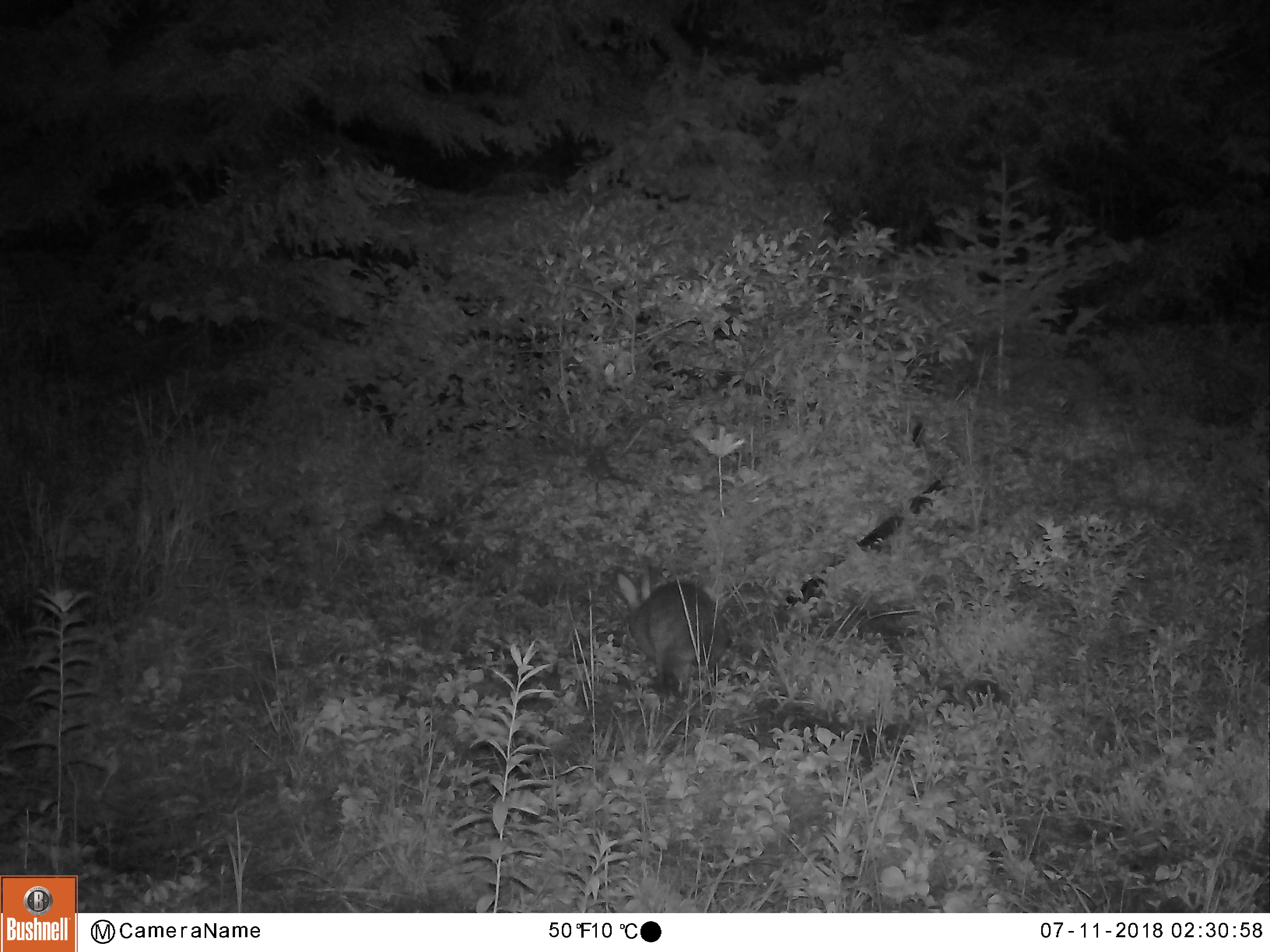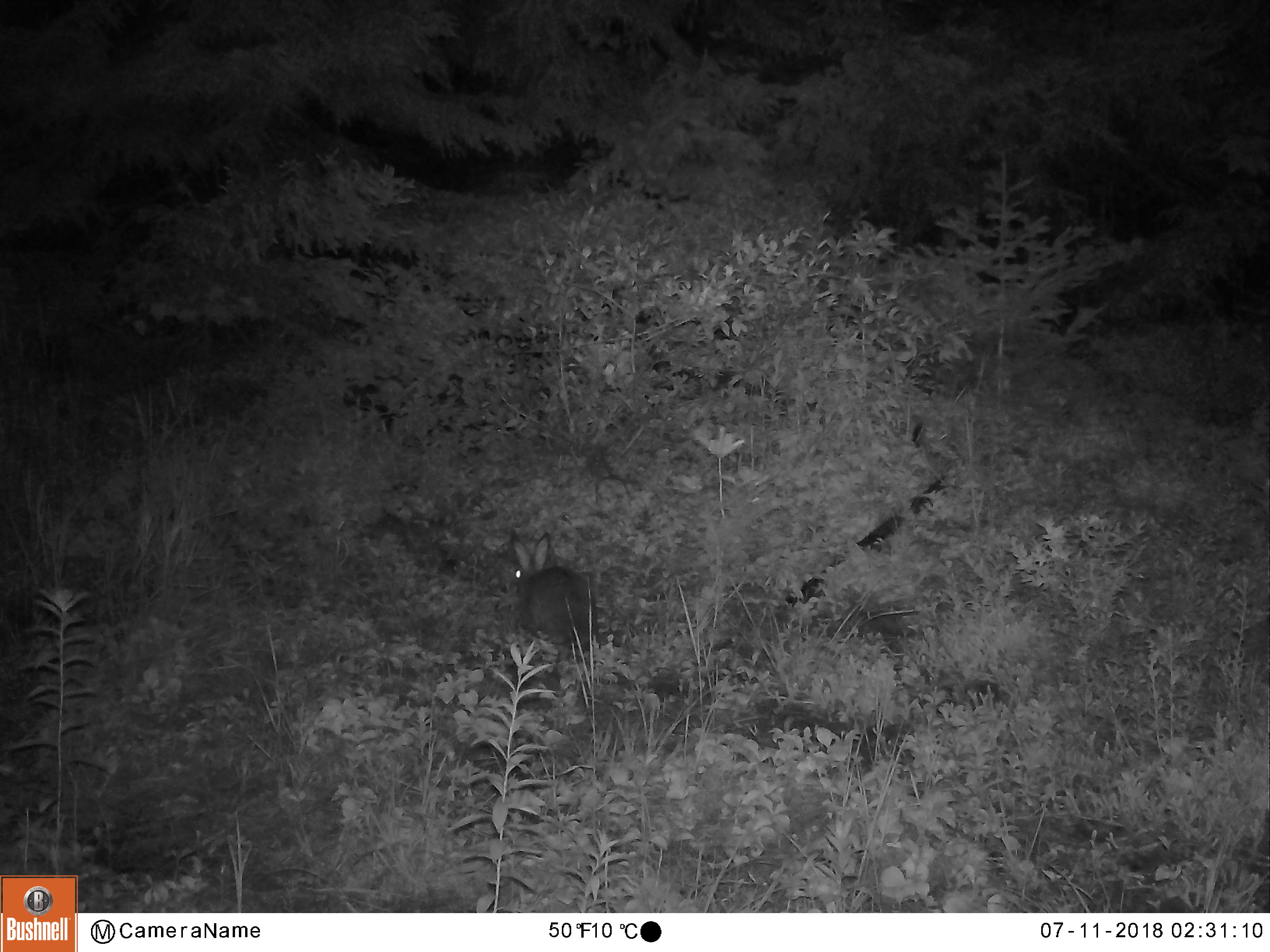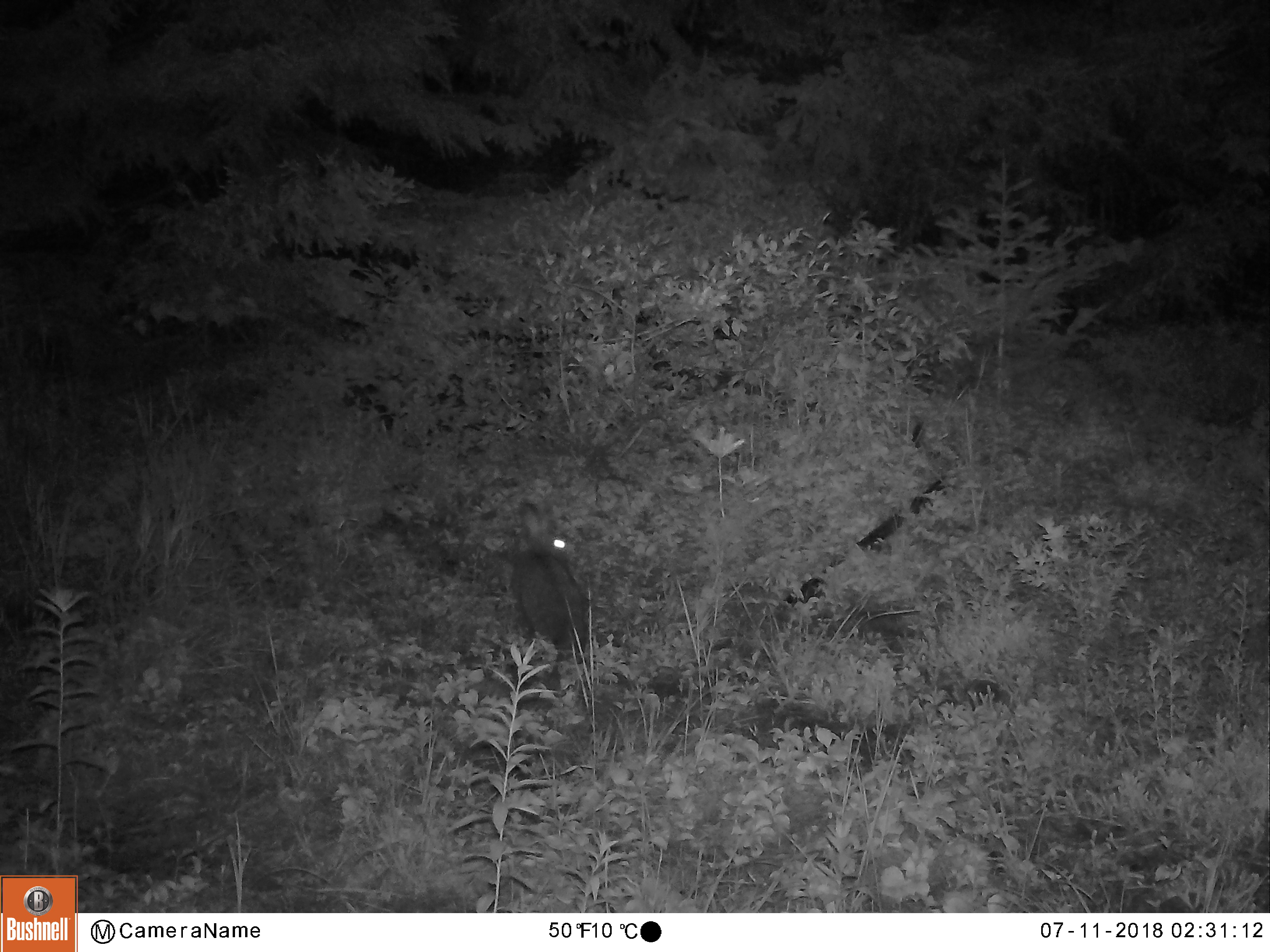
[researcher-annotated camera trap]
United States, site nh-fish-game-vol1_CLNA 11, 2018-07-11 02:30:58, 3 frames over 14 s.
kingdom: Animalia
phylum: Chordata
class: Mammalia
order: Lagomorpha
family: Leporidae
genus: Lepus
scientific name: Lepus americanus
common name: snowshoe hare